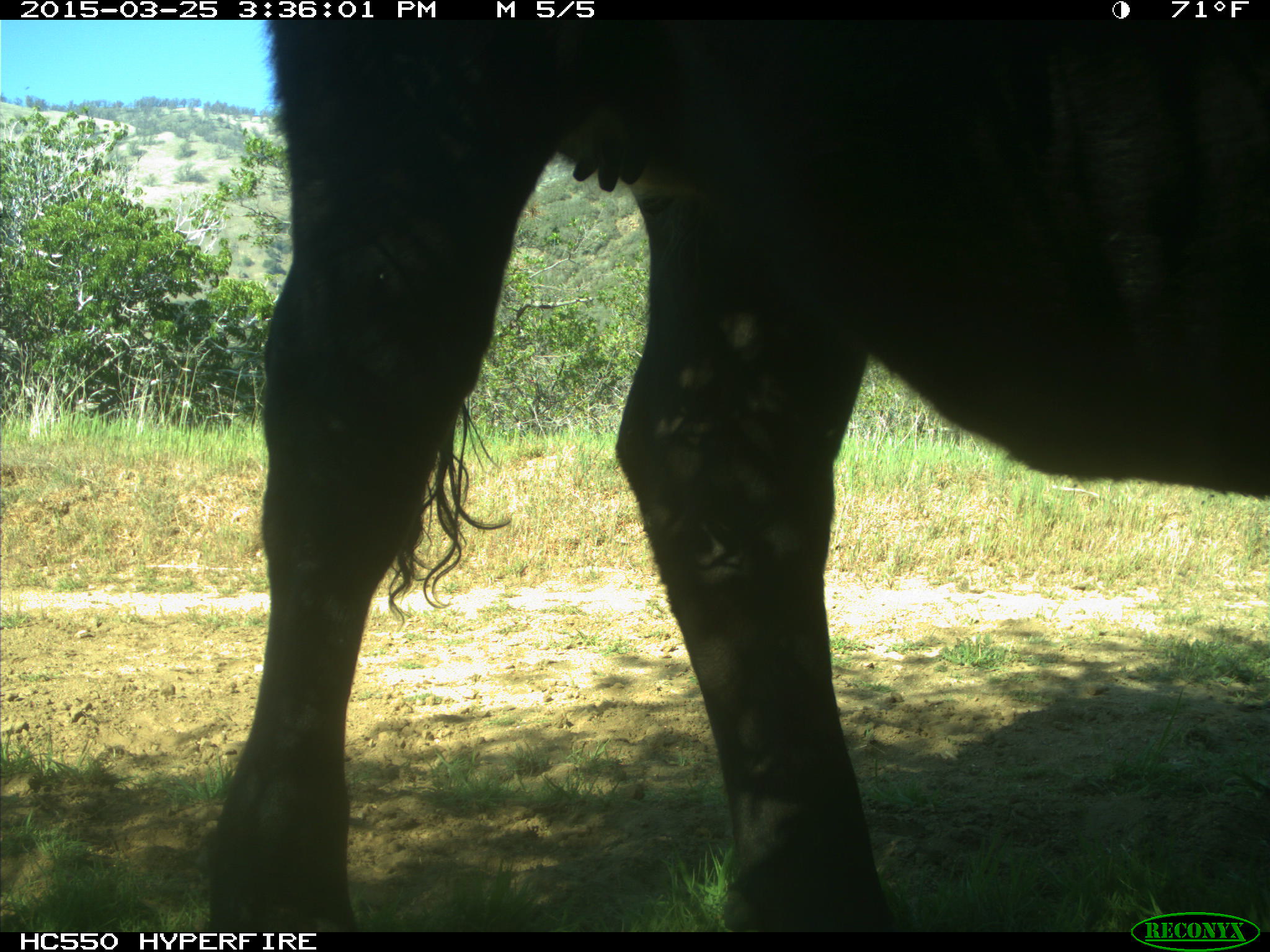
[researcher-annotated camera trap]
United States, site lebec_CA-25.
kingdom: Animalia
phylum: Chordata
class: Mammalia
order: Artiodactyla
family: Bovidae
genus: Bos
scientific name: Bos taurus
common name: domestic cow